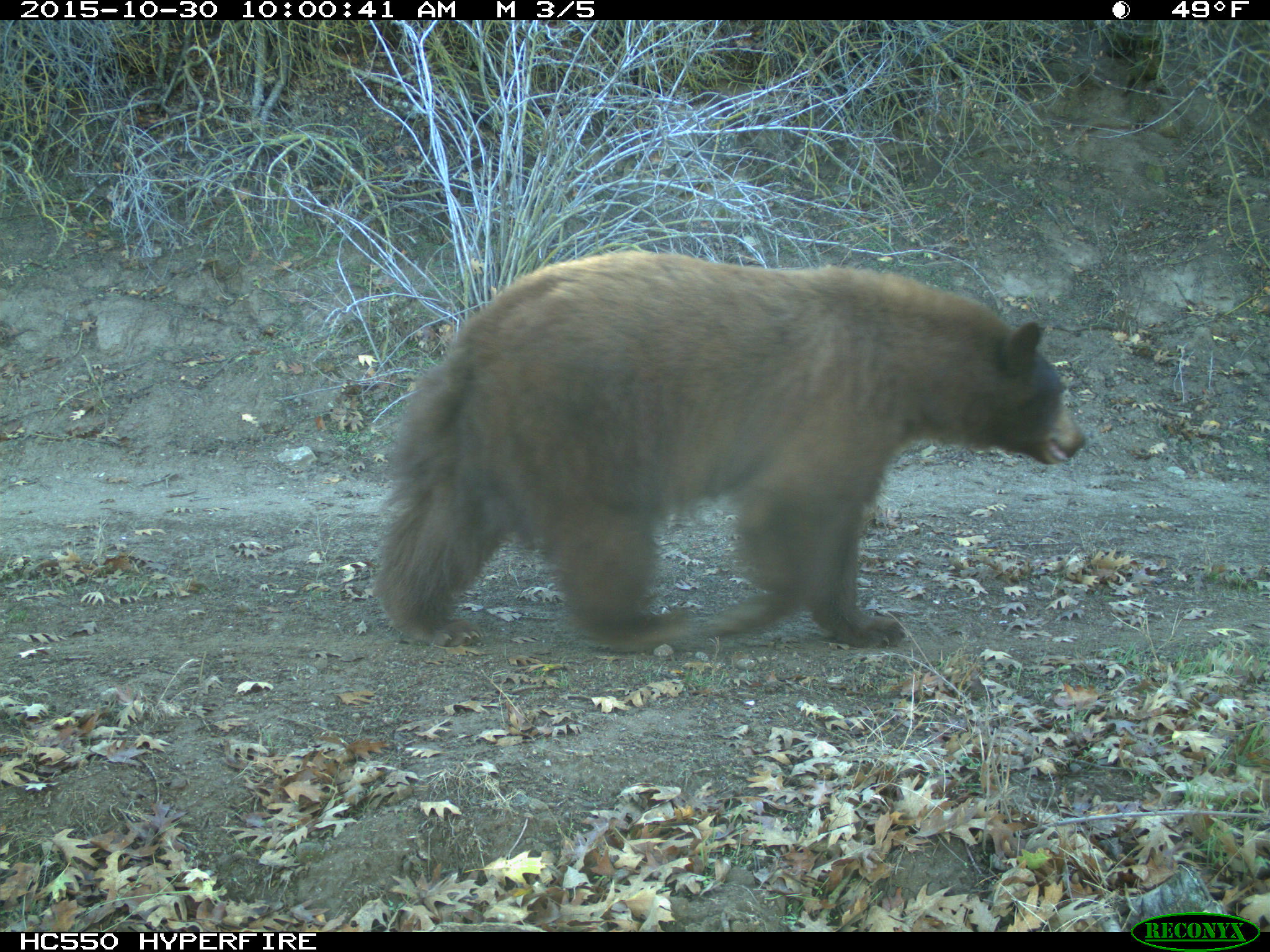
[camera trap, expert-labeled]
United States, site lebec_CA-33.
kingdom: Animalia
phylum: Chordata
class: Mammalia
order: Carnivora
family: Ursidae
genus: Ursus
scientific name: Ursus americanus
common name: american black bear